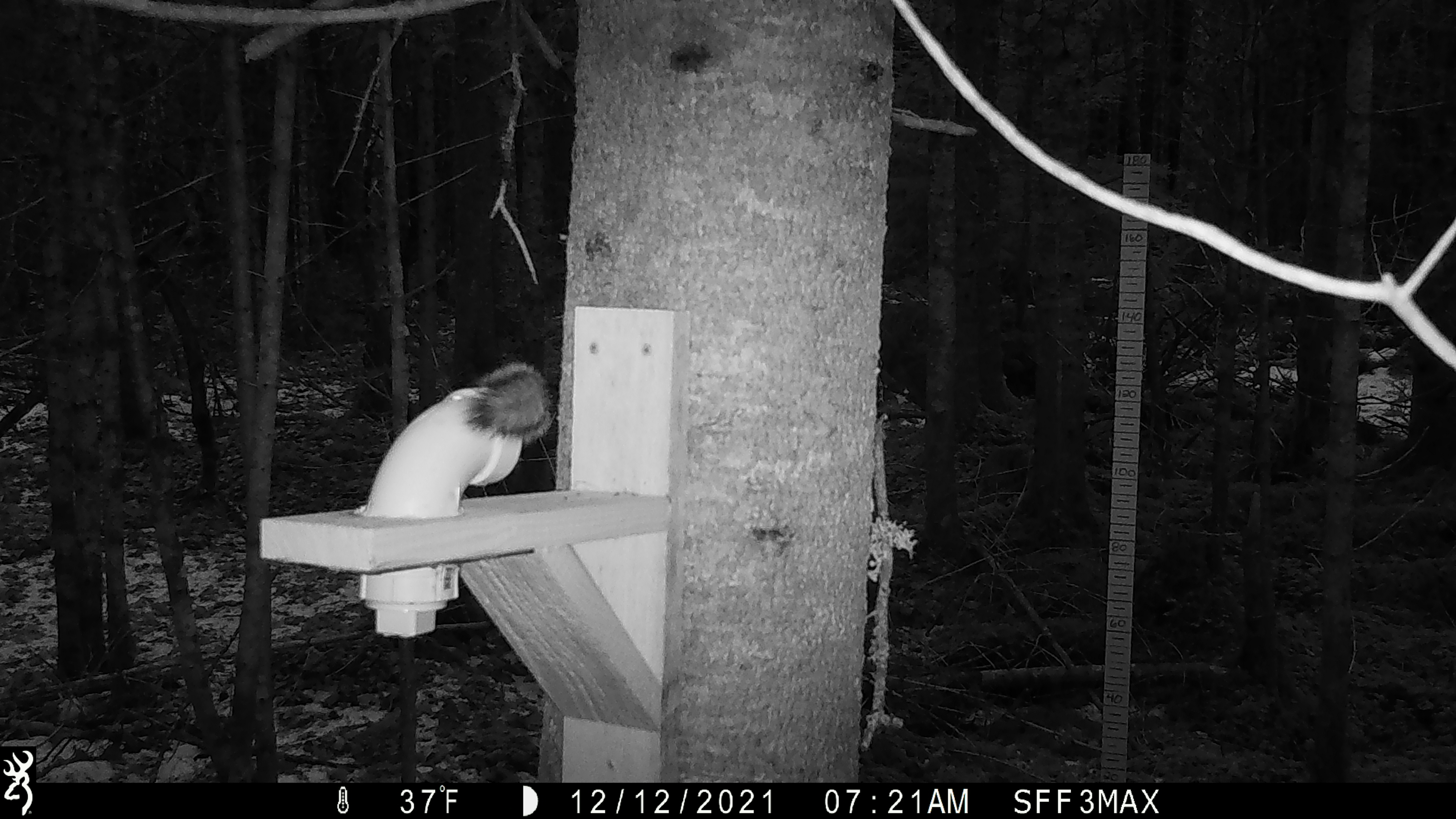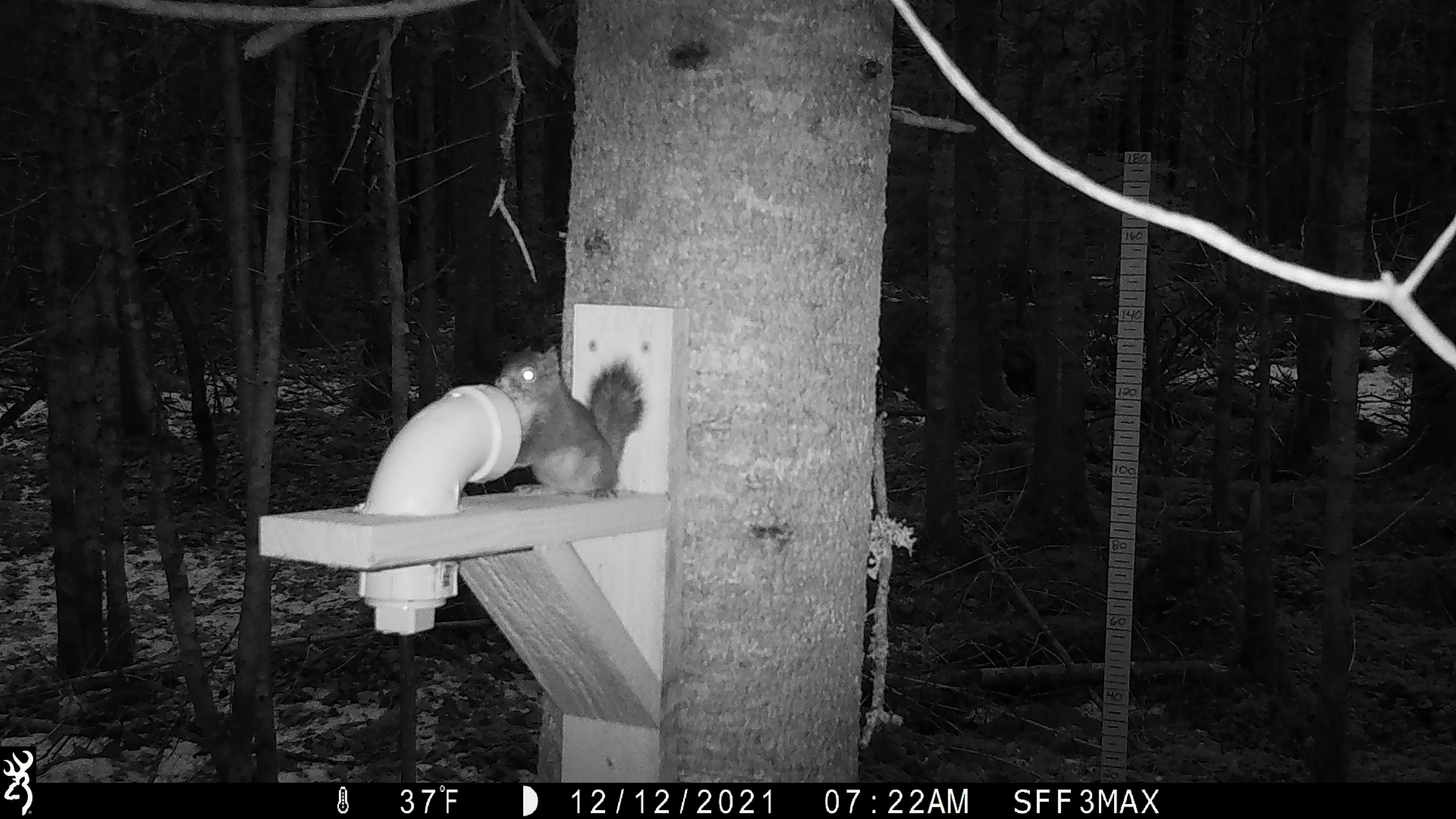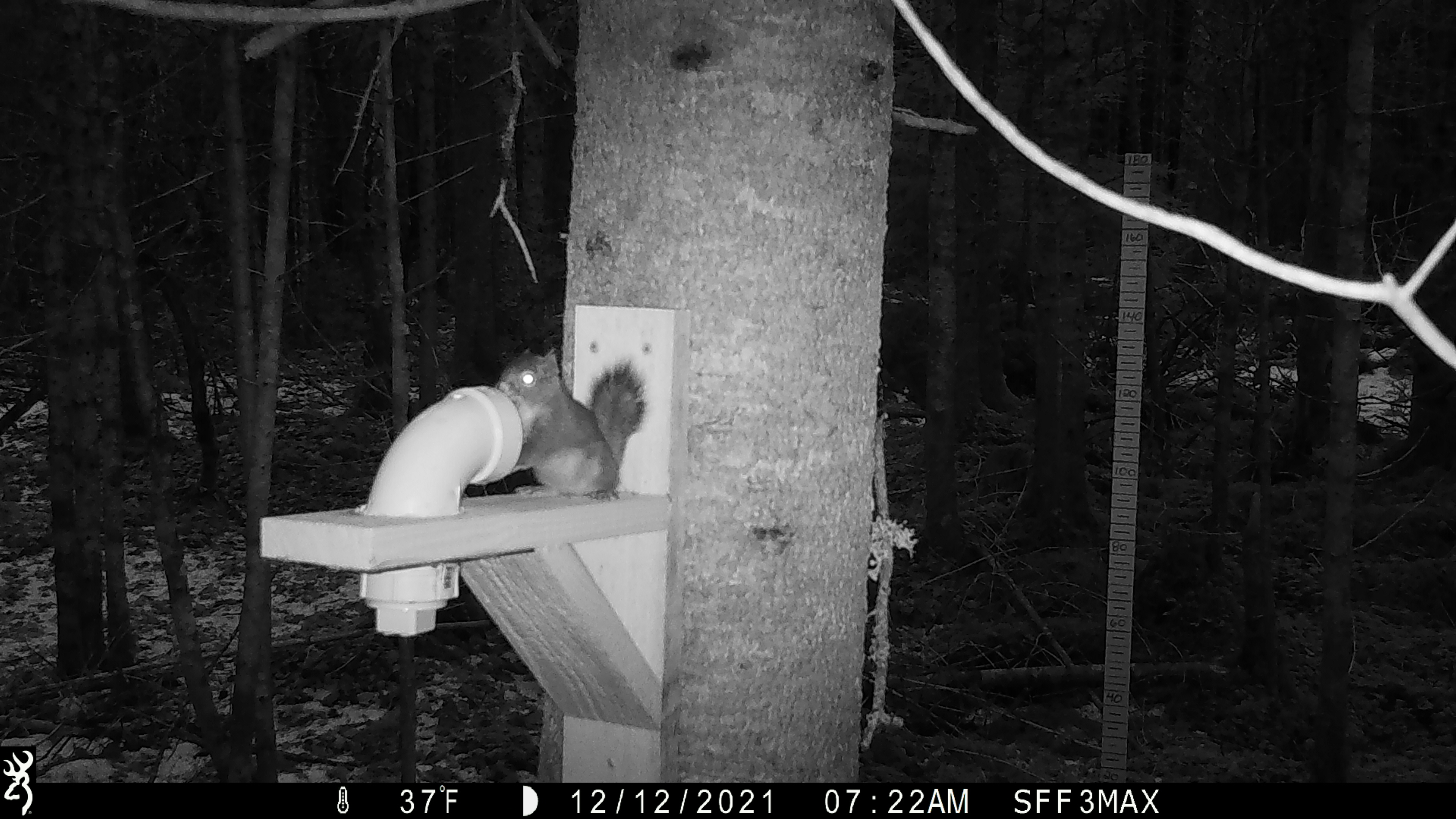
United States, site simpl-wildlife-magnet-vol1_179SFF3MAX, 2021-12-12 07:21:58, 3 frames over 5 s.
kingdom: Animalia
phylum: Chordata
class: Mammalia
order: Rodentia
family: Sciuridae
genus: Tamiasciurus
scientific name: Tamiasciurus hudsonicus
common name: red squirrel